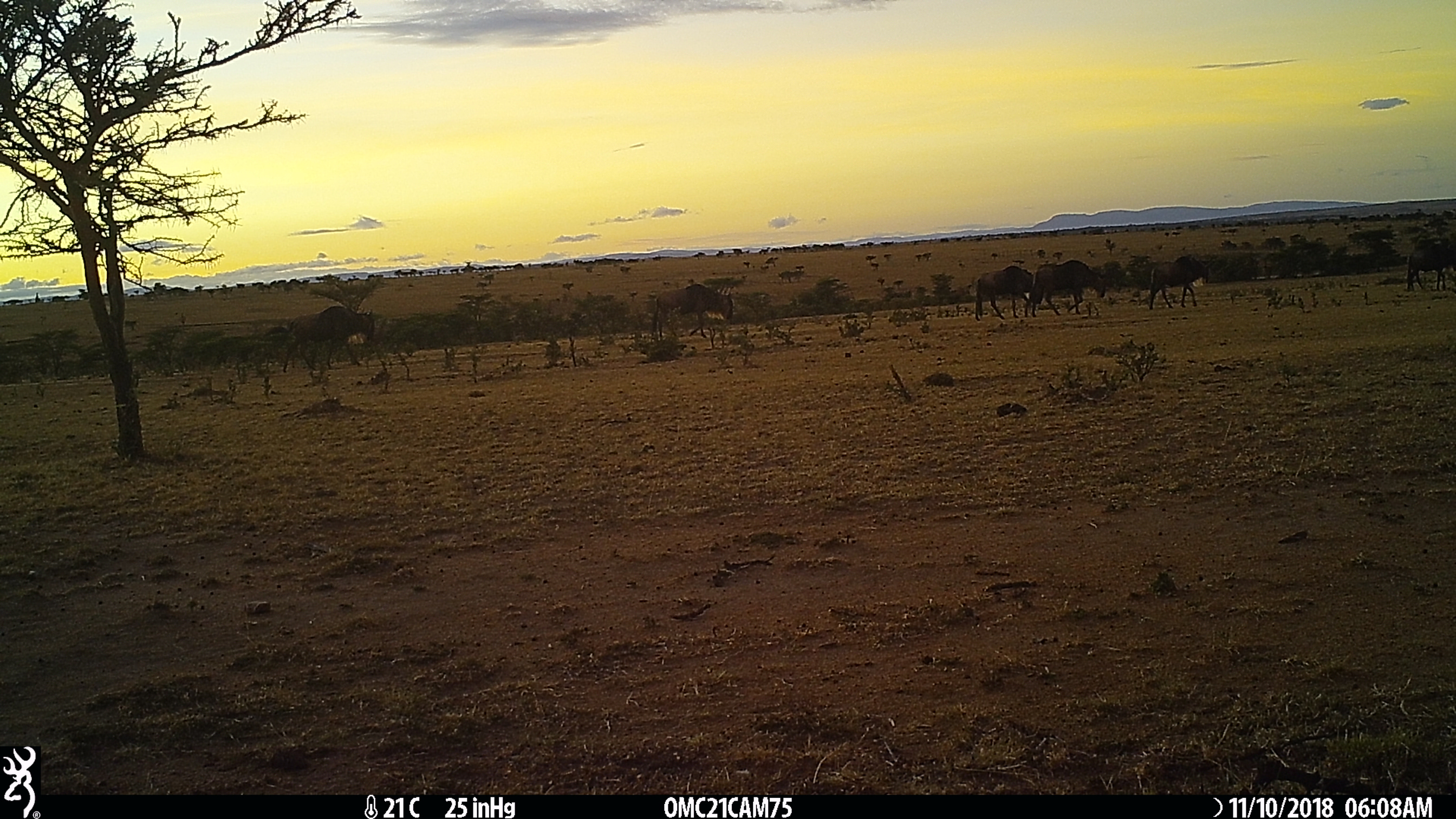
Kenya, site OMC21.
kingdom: Animalia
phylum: Chordata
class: Mammalia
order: Artiodactyla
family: Bovidae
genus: Connochaetes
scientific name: Connochaetes taurinus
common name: blue wildebeest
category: wildebeest